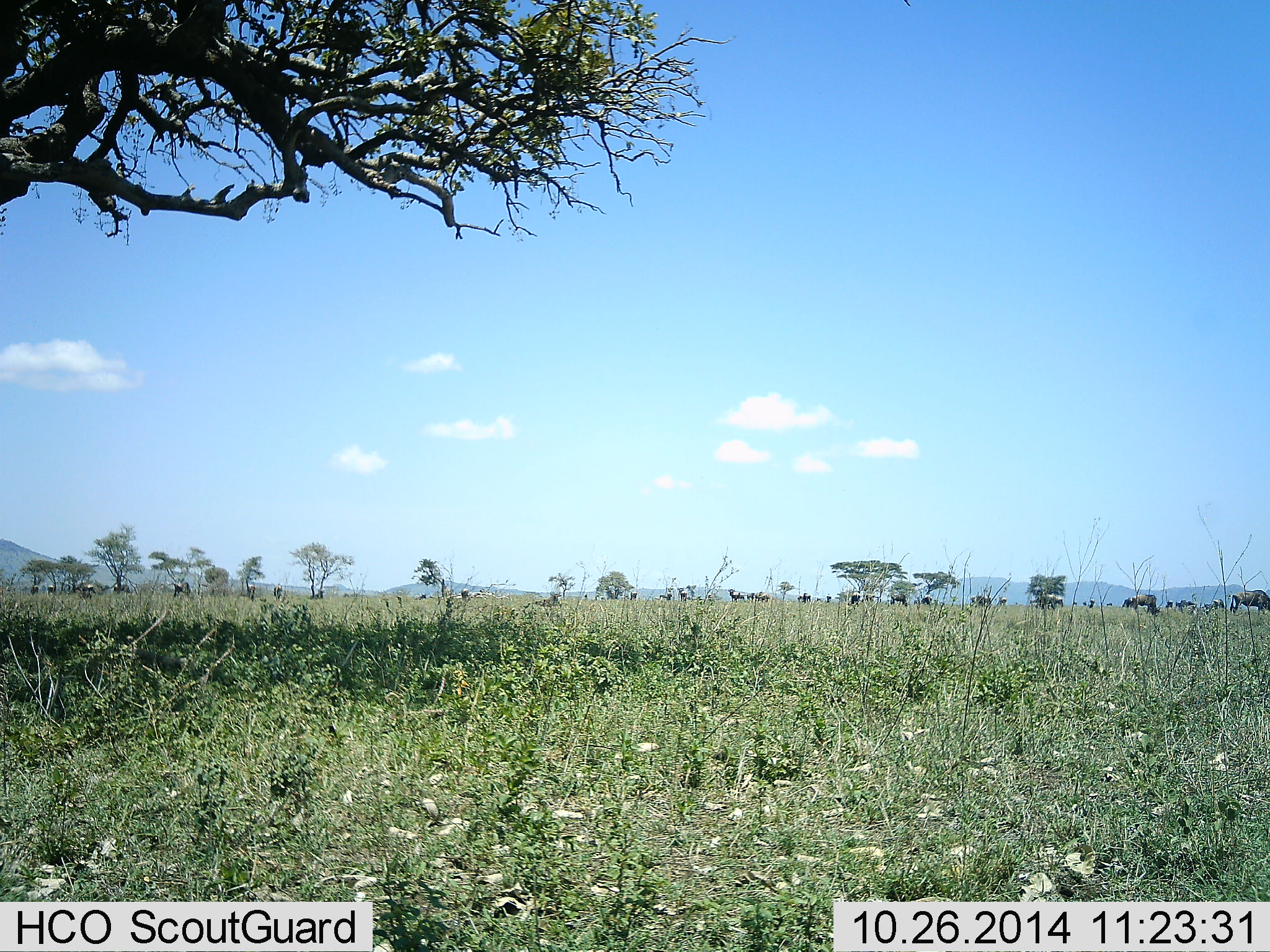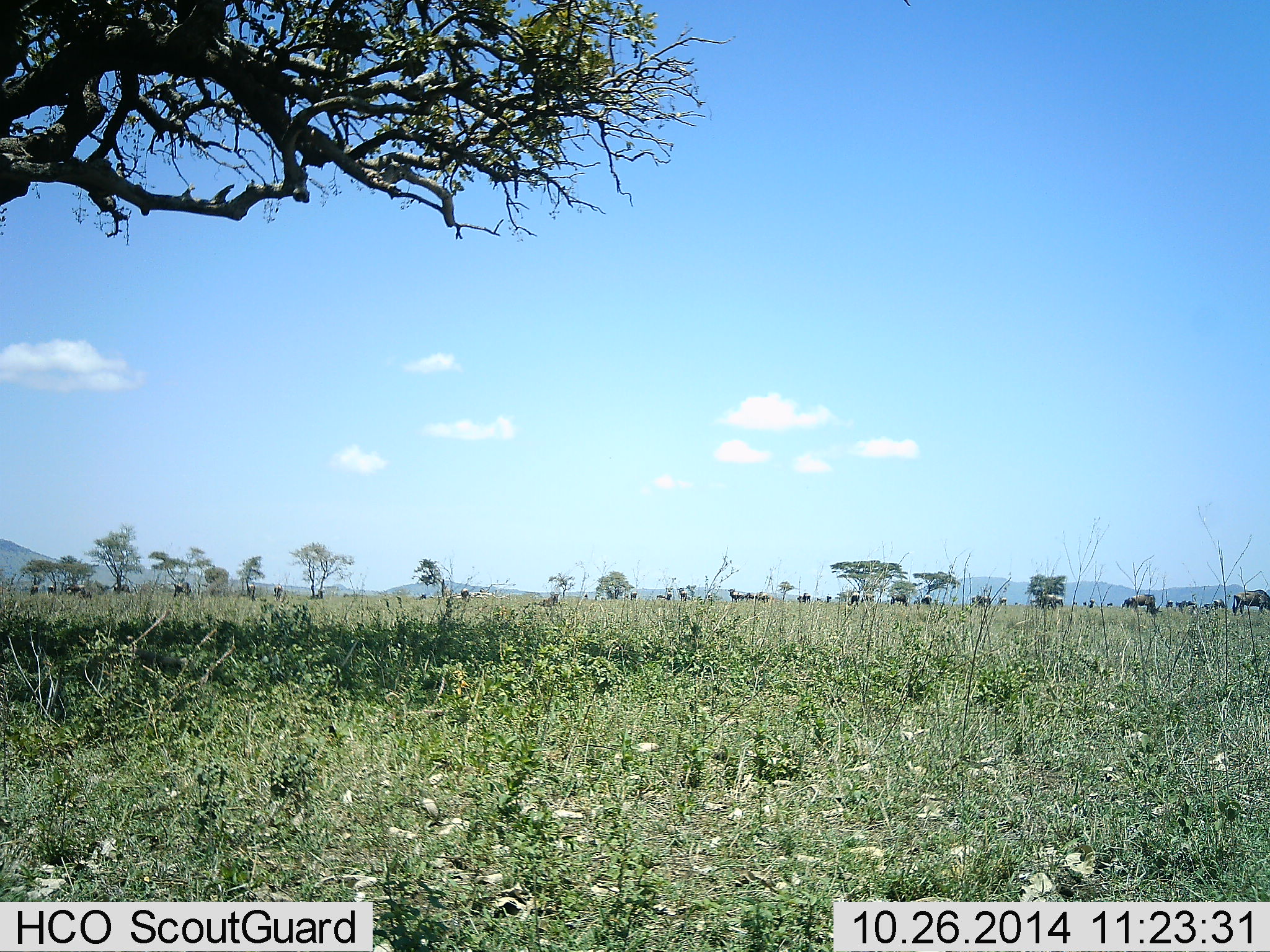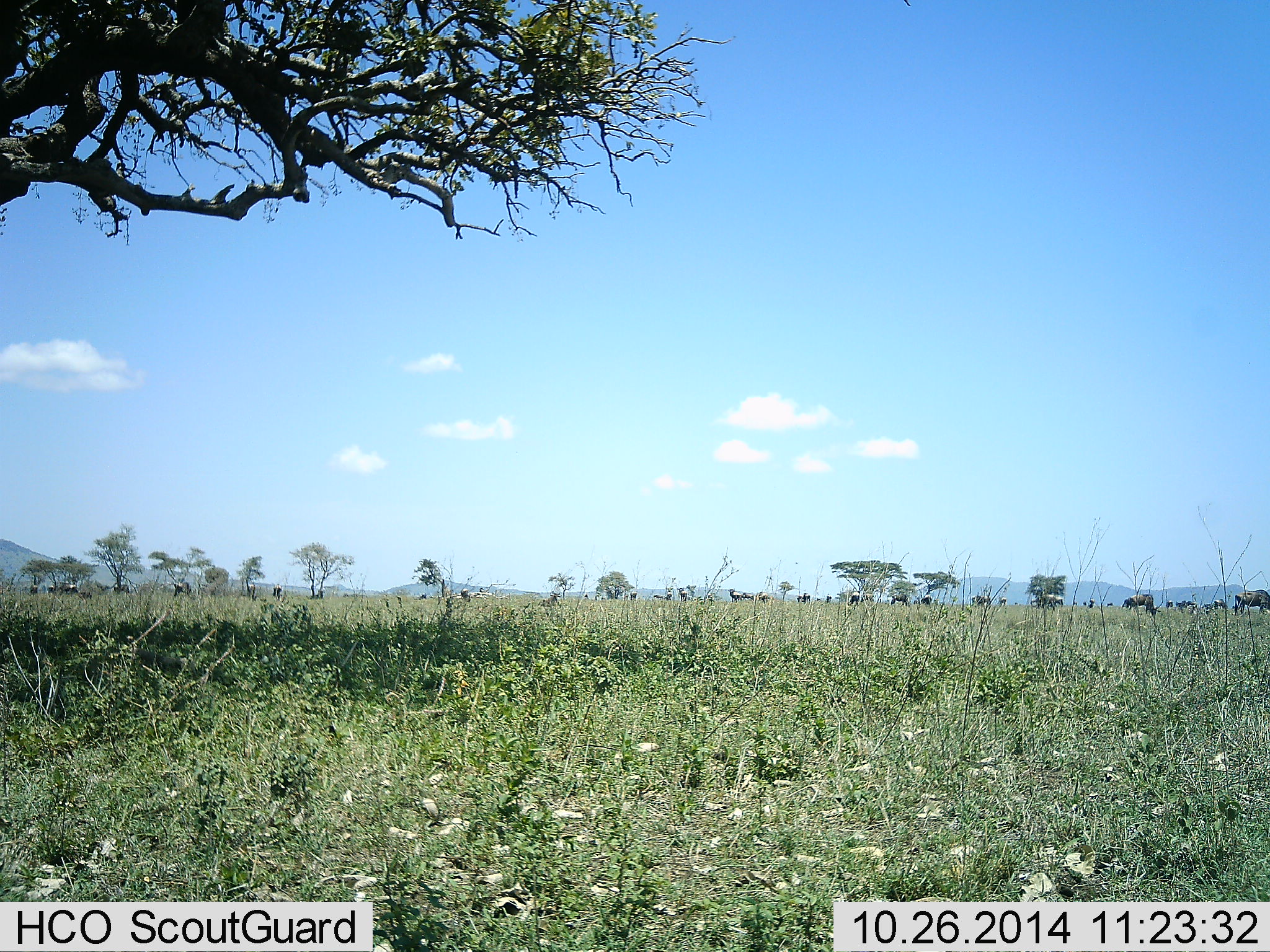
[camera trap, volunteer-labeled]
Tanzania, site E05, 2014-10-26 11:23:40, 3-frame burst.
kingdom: Animalia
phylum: Chordata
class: Mammalia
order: Artiodactyla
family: Bovidae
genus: Connochaetes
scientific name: Connochaetes taurinus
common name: blue wildebeest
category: wildebeest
Wildebeest (blue wildebeest) (Connochaetes taurinus), count 11-50. Behavior (volunteer vote fractions): standing 80%, resting 0%, moving 20%, interacting 0%. Young present (vote fraction): 0%. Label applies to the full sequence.